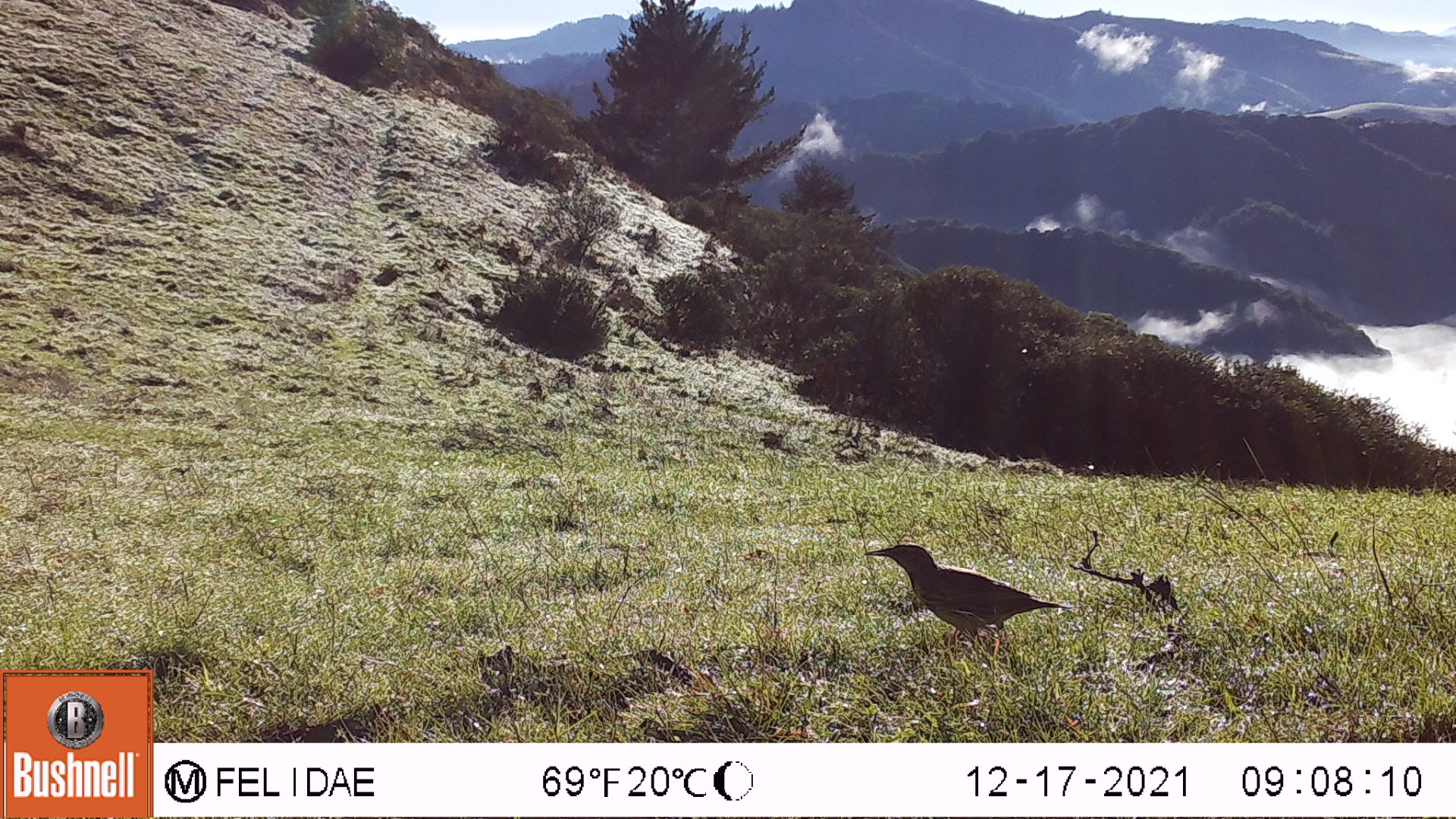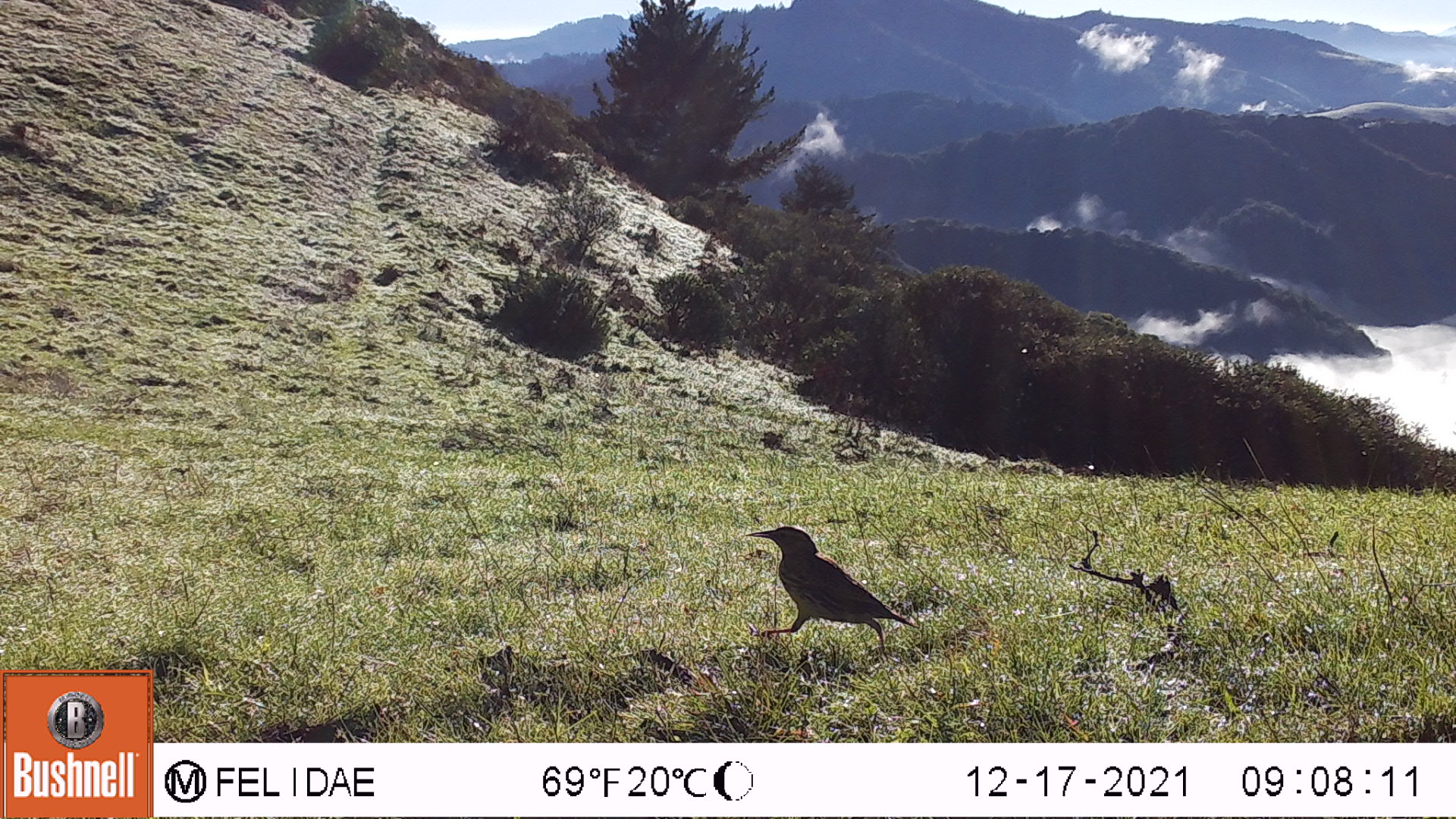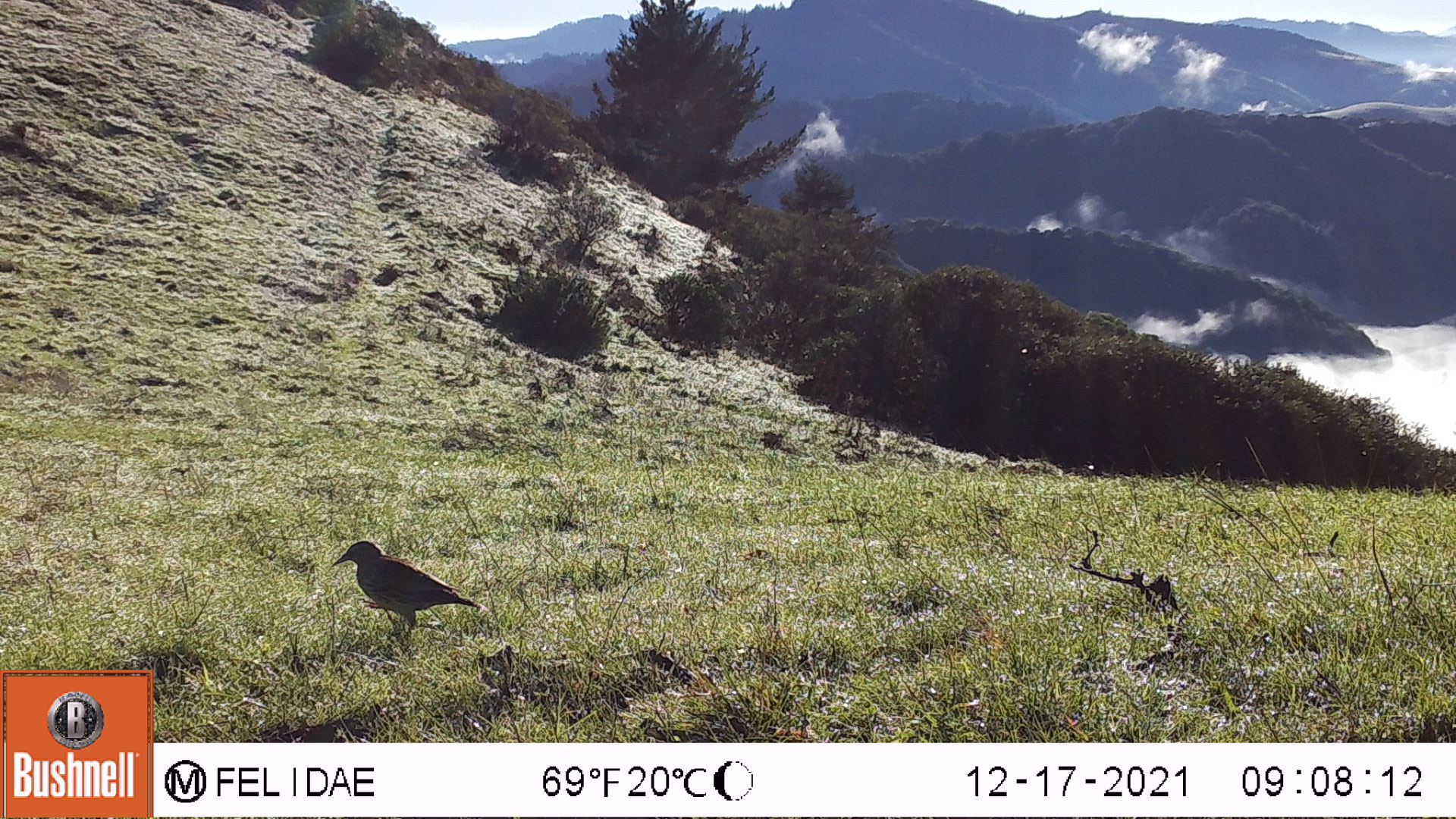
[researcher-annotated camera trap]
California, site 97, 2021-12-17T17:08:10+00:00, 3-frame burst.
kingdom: Animalia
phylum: Chordata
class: Aves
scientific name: Aves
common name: bird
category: unknown bird